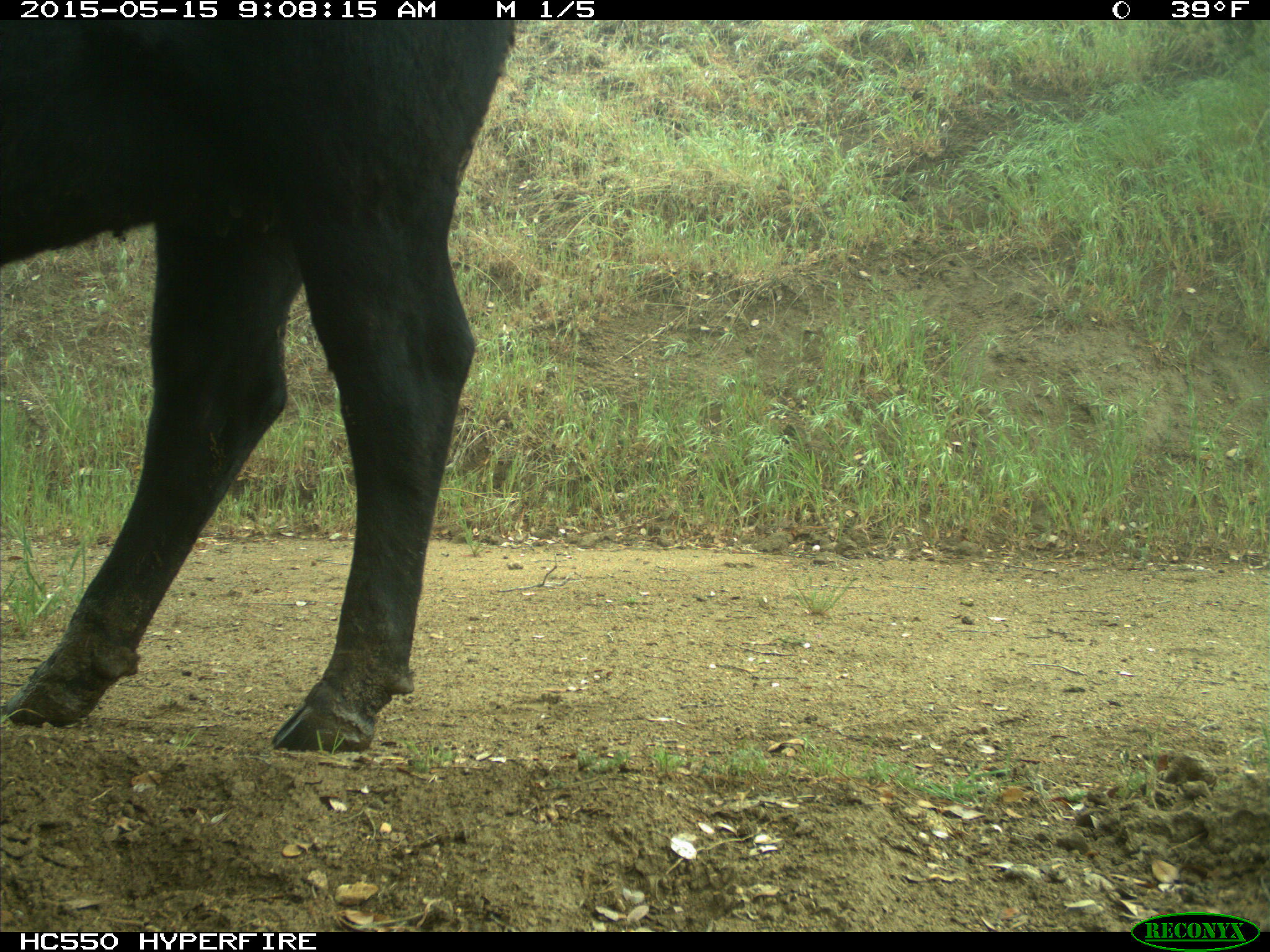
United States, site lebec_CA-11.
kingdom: Animalia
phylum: Chordata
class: Mammalia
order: Artiodactyla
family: Bovidae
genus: Bos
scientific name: Bos taurus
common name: domestic cow